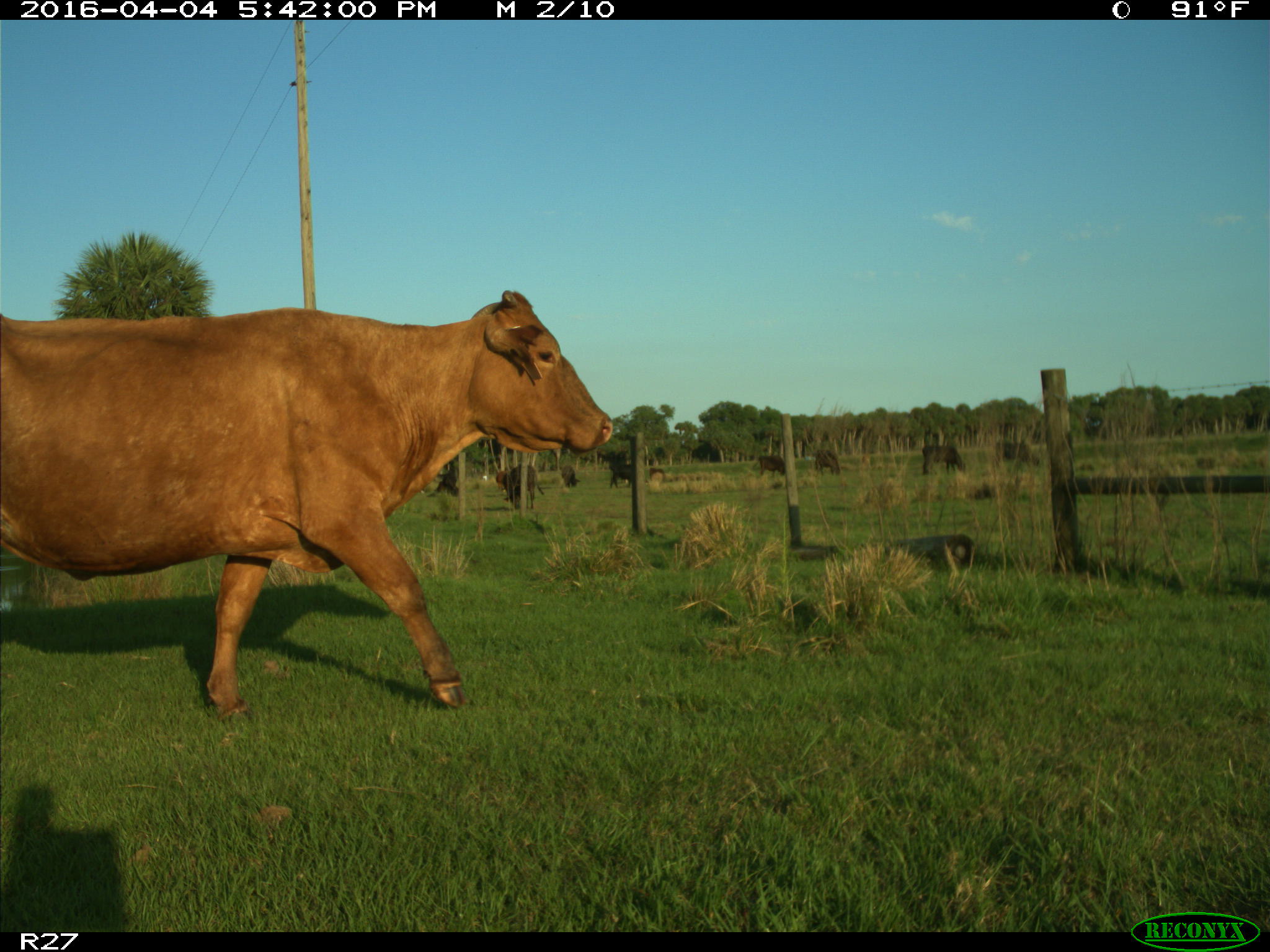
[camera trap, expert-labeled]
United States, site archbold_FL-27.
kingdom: Animalia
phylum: Chordata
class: Mammalia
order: Artiodactyla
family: Bovidae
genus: Bos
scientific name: Bos taurus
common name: domestic cow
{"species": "Bos taurus (domestic cow)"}